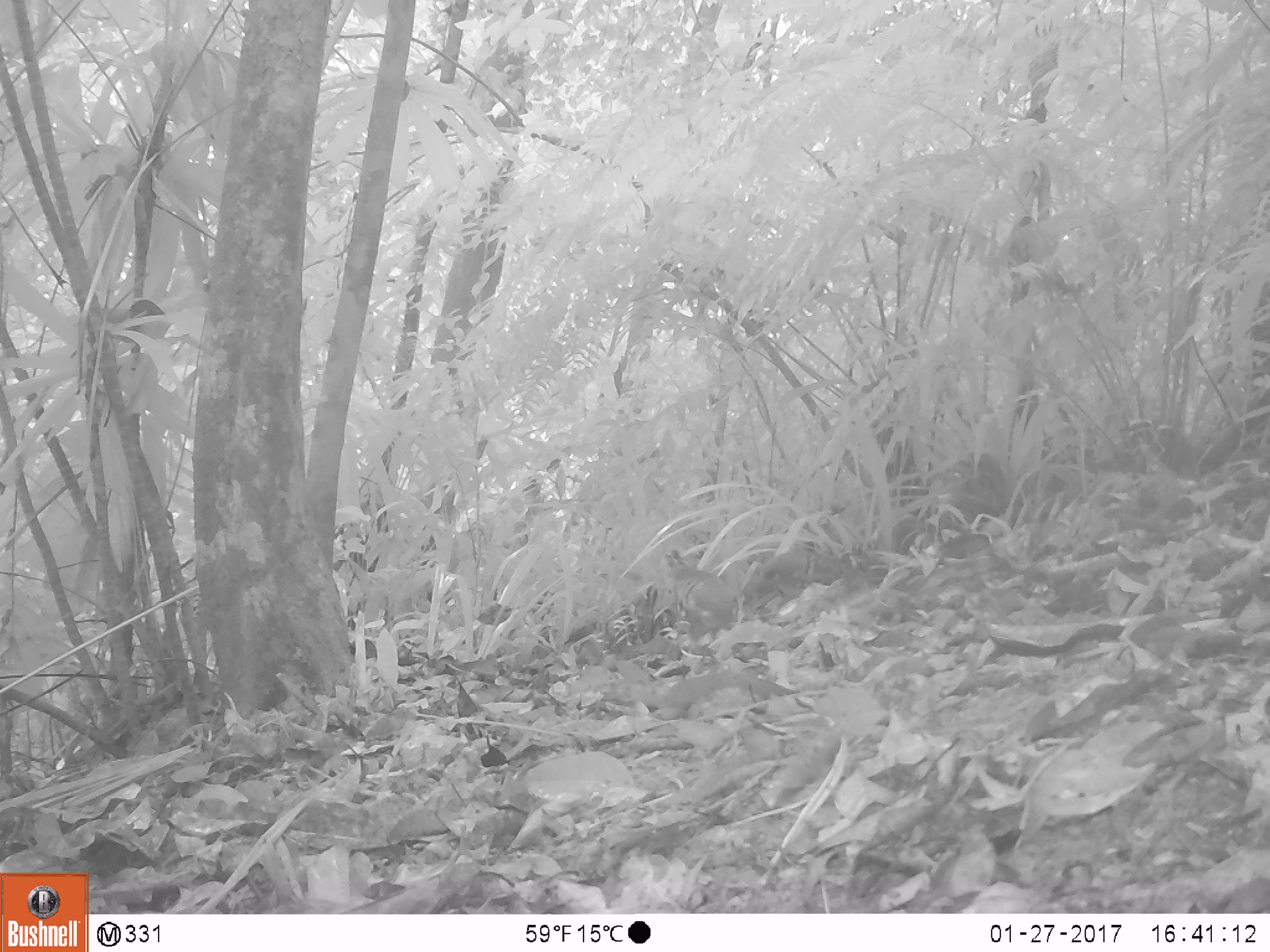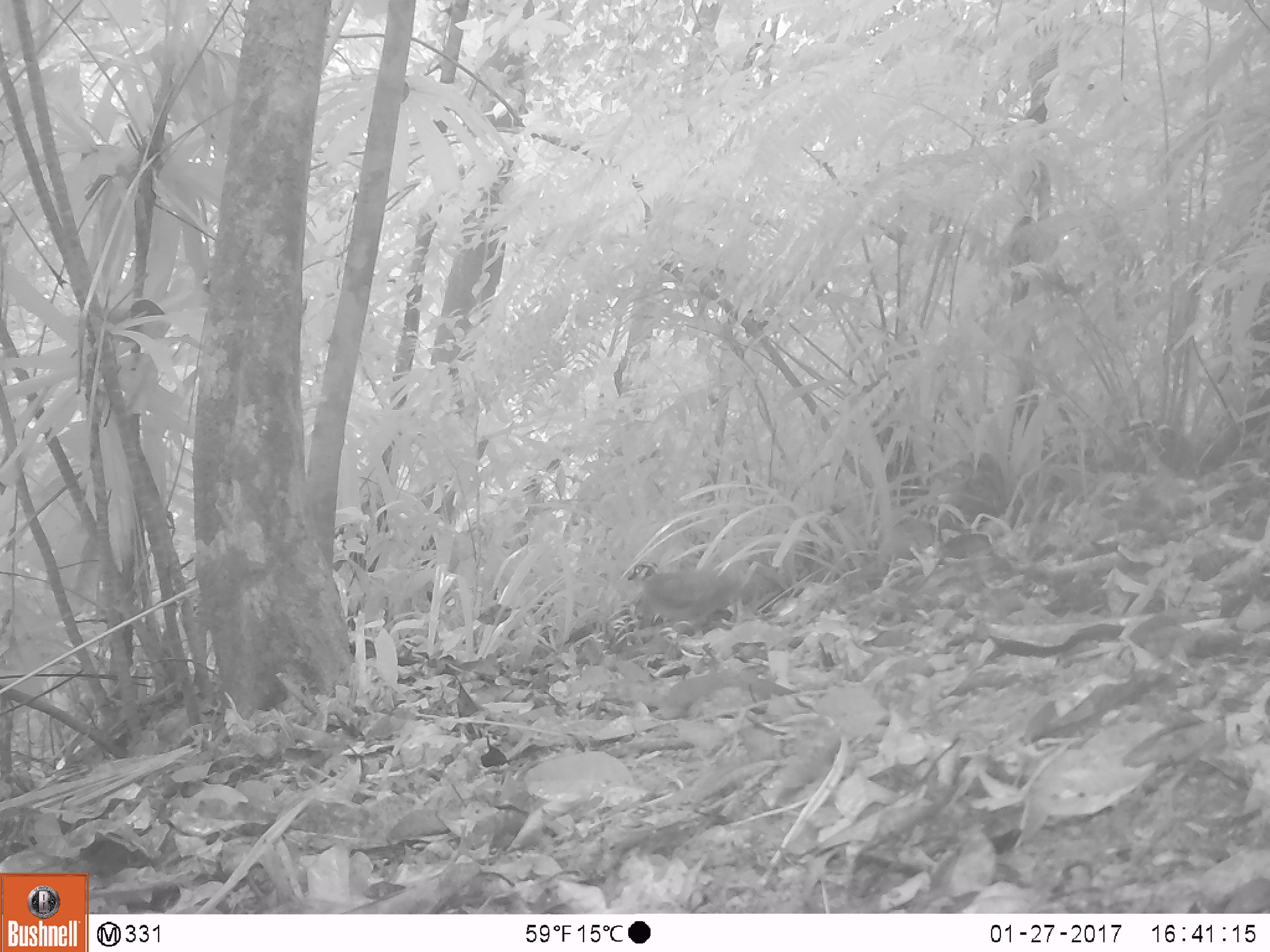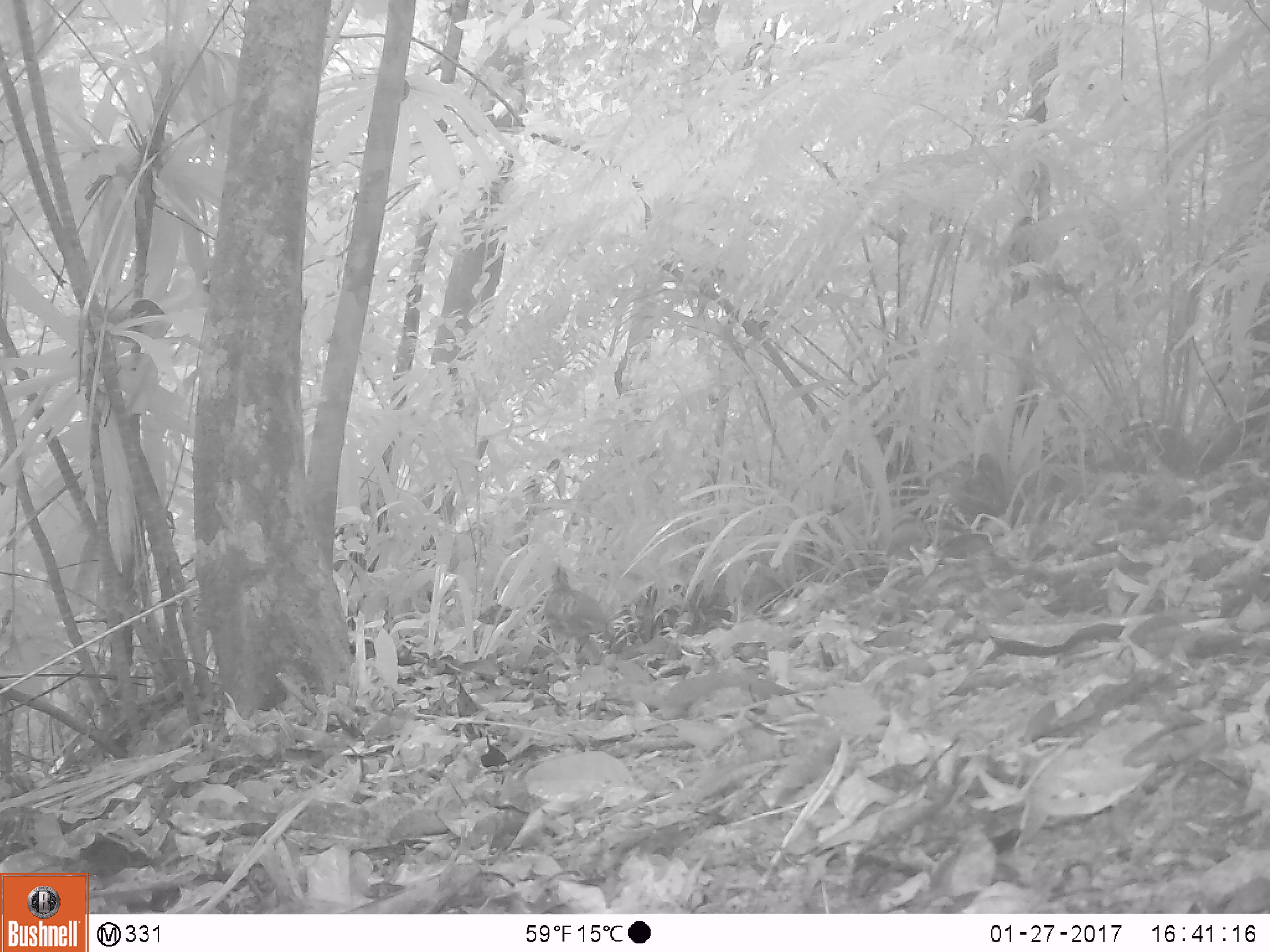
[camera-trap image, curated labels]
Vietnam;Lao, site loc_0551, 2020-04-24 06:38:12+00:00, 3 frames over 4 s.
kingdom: Animalia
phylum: Chordata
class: Aves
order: Galliformes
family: Phasianidae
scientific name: Phasianidae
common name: partridge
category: unidentified partridge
Unidentified partridge (partridge) (Phasianidae). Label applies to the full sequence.